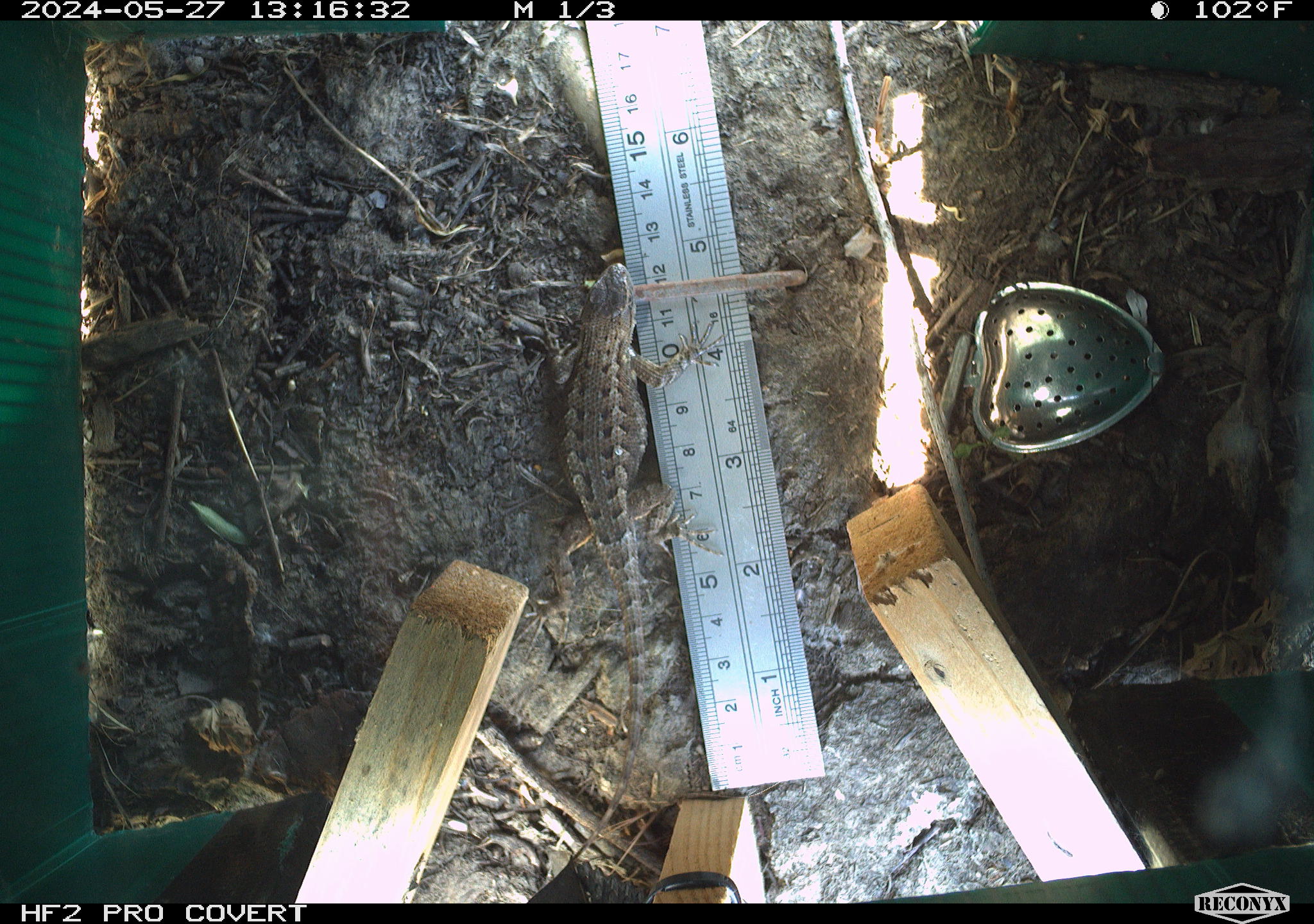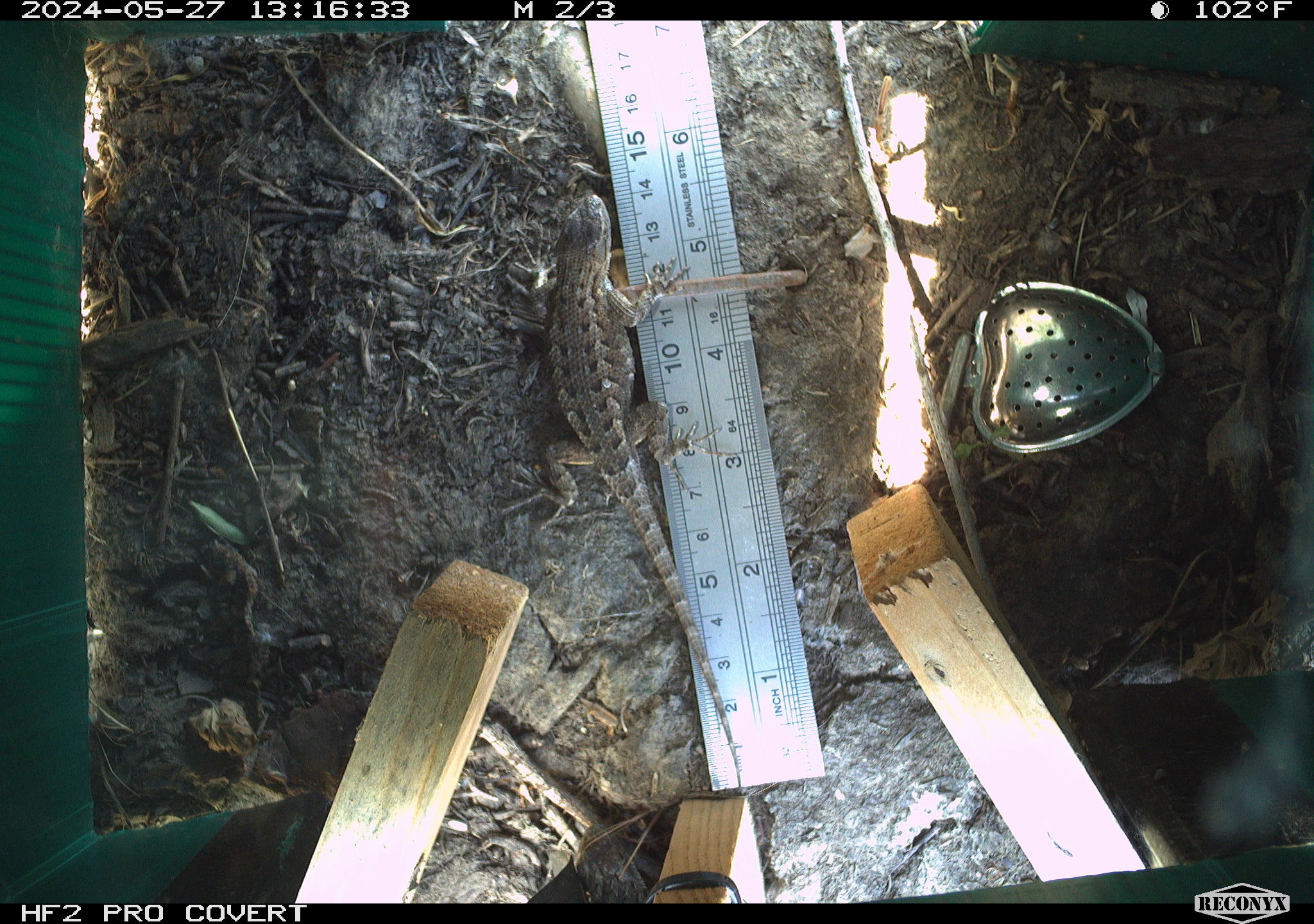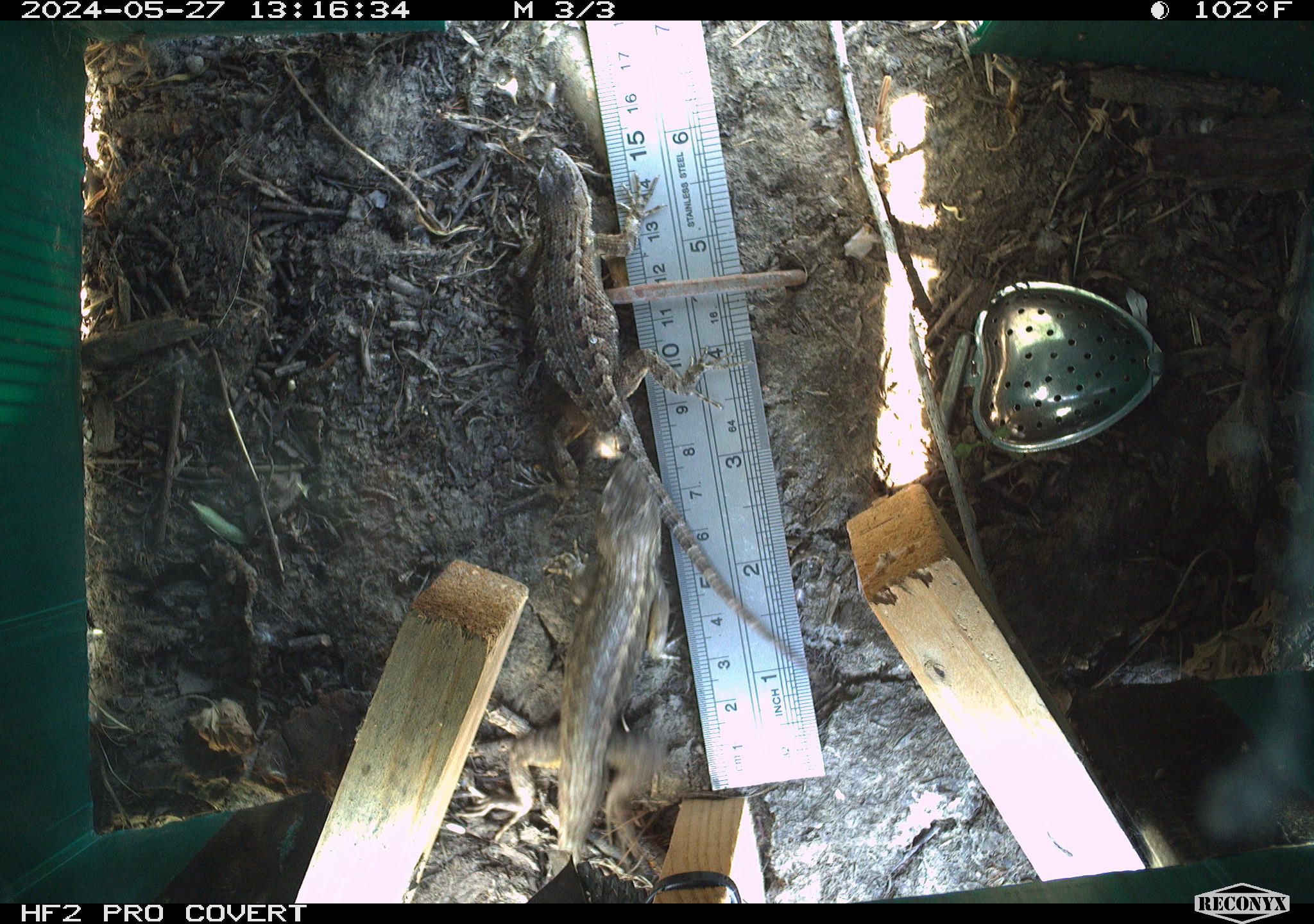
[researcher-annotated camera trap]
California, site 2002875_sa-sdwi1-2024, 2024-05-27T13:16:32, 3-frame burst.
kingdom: Animalia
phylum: Chordata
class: Reptilia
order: Squamata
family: Phrynosomatidae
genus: Sceloporus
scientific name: Sceloporus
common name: spiny lizards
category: sceloporus species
Sceloporus species (spiny lizards) (Sceloporus).